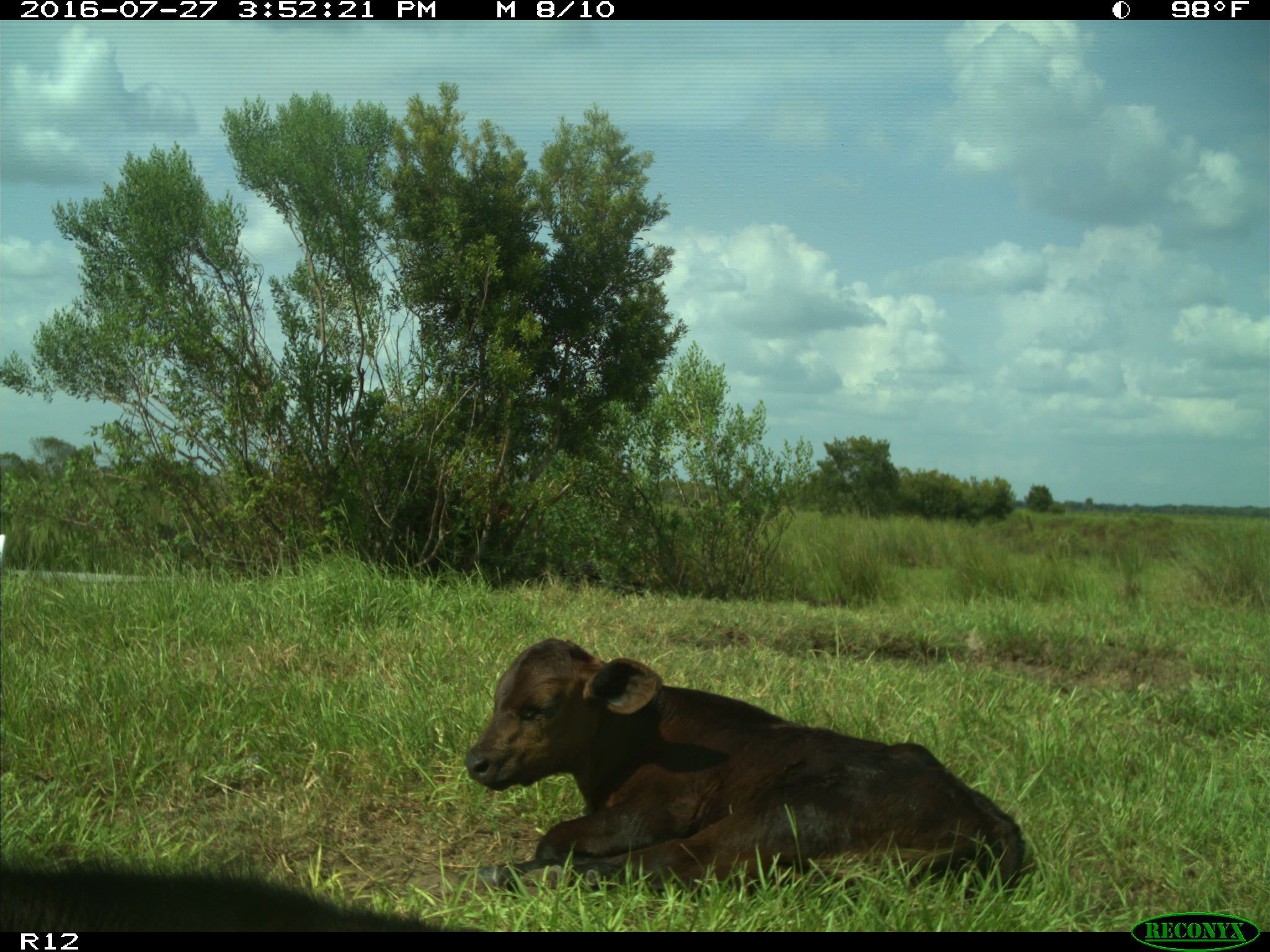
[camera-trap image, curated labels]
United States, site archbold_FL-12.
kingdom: Animalia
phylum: Chordata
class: Mammalia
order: Artiodactyla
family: Bovidae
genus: Bos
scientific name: Bos taurus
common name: domestic cow